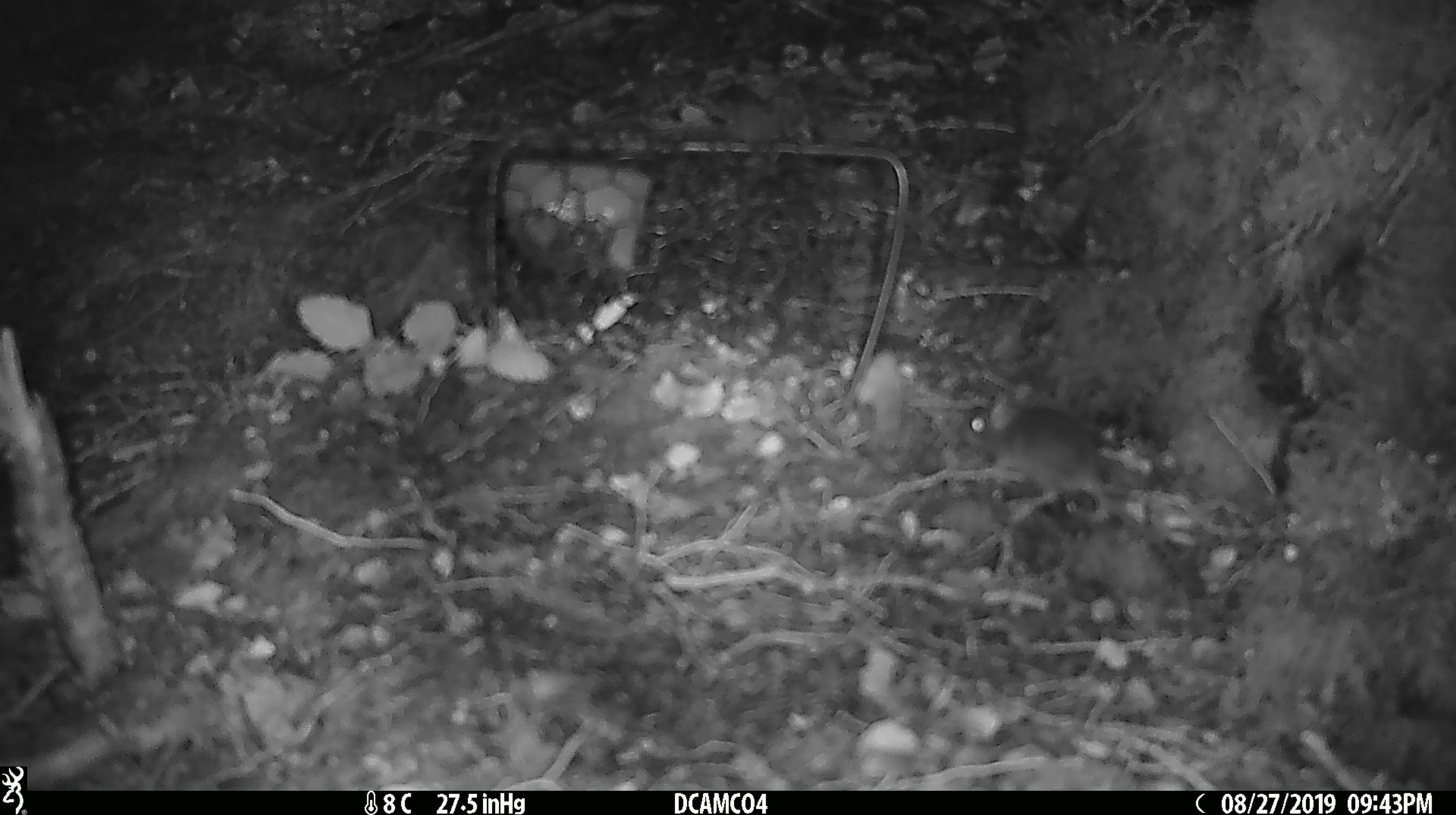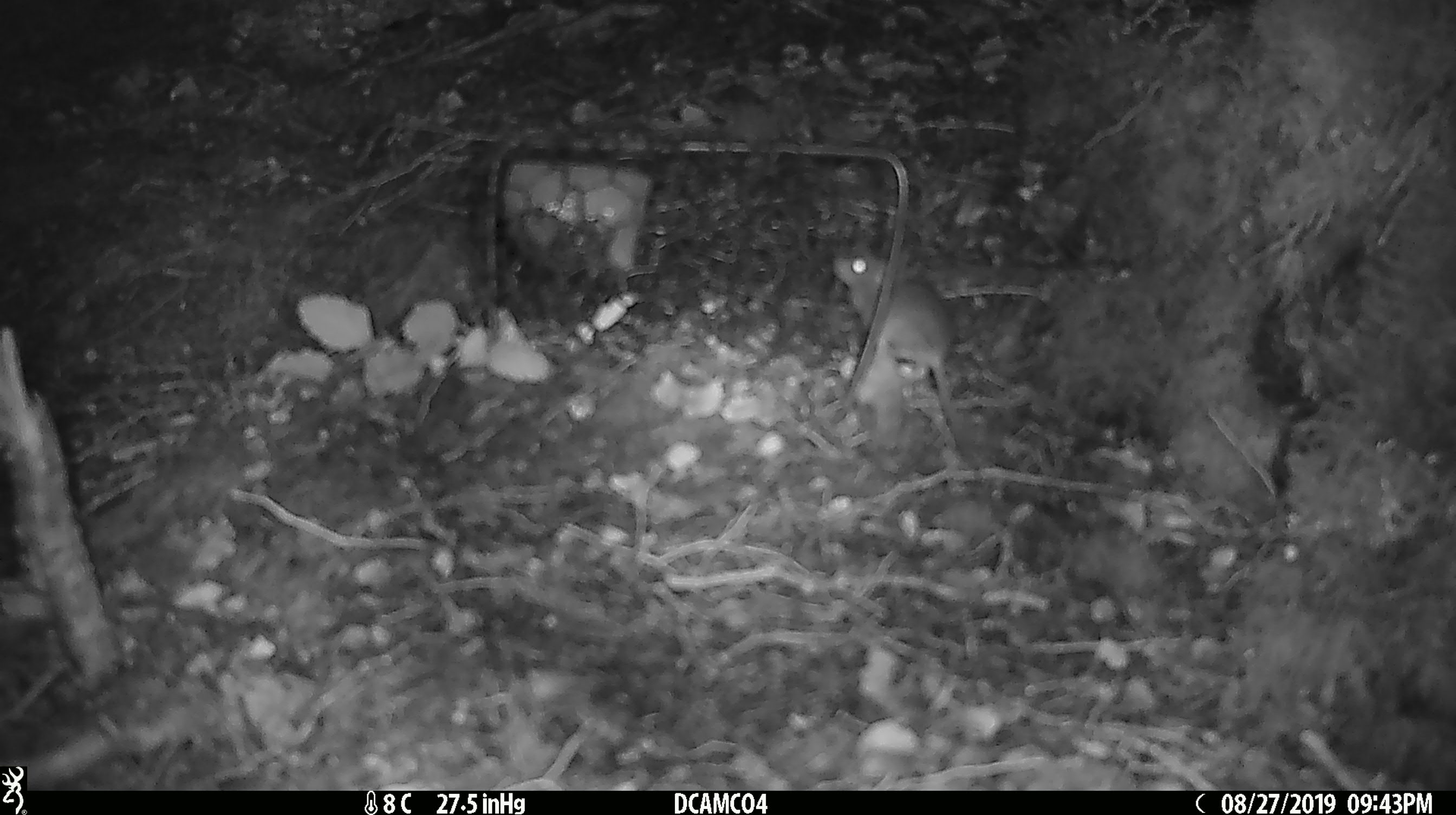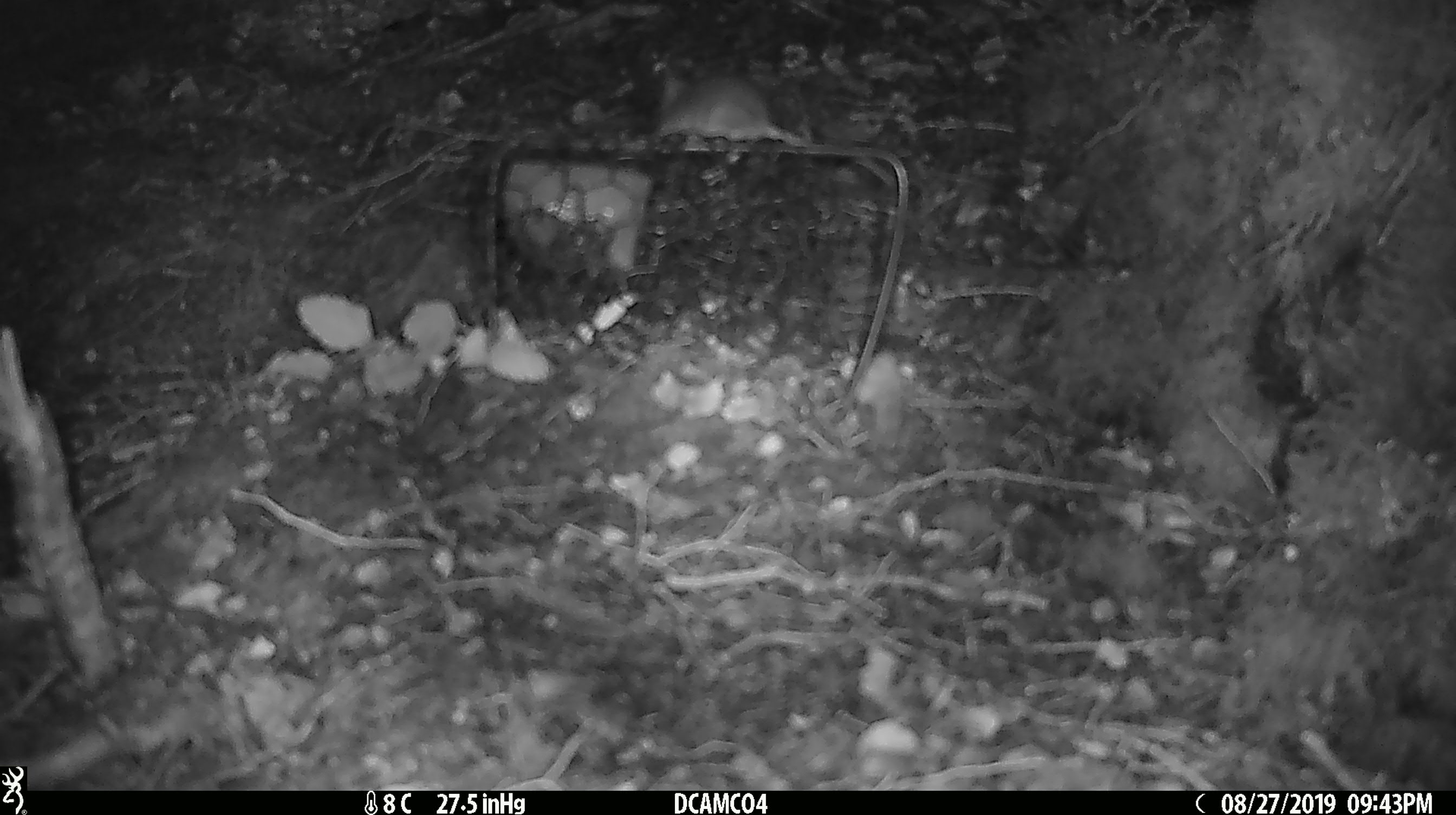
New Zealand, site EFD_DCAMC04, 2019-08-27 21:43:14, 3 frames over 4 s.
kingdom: Animalia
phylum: Chordata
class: Mammalia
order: Rodentia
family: Muridae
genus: Mus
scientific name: Mus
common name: mouse